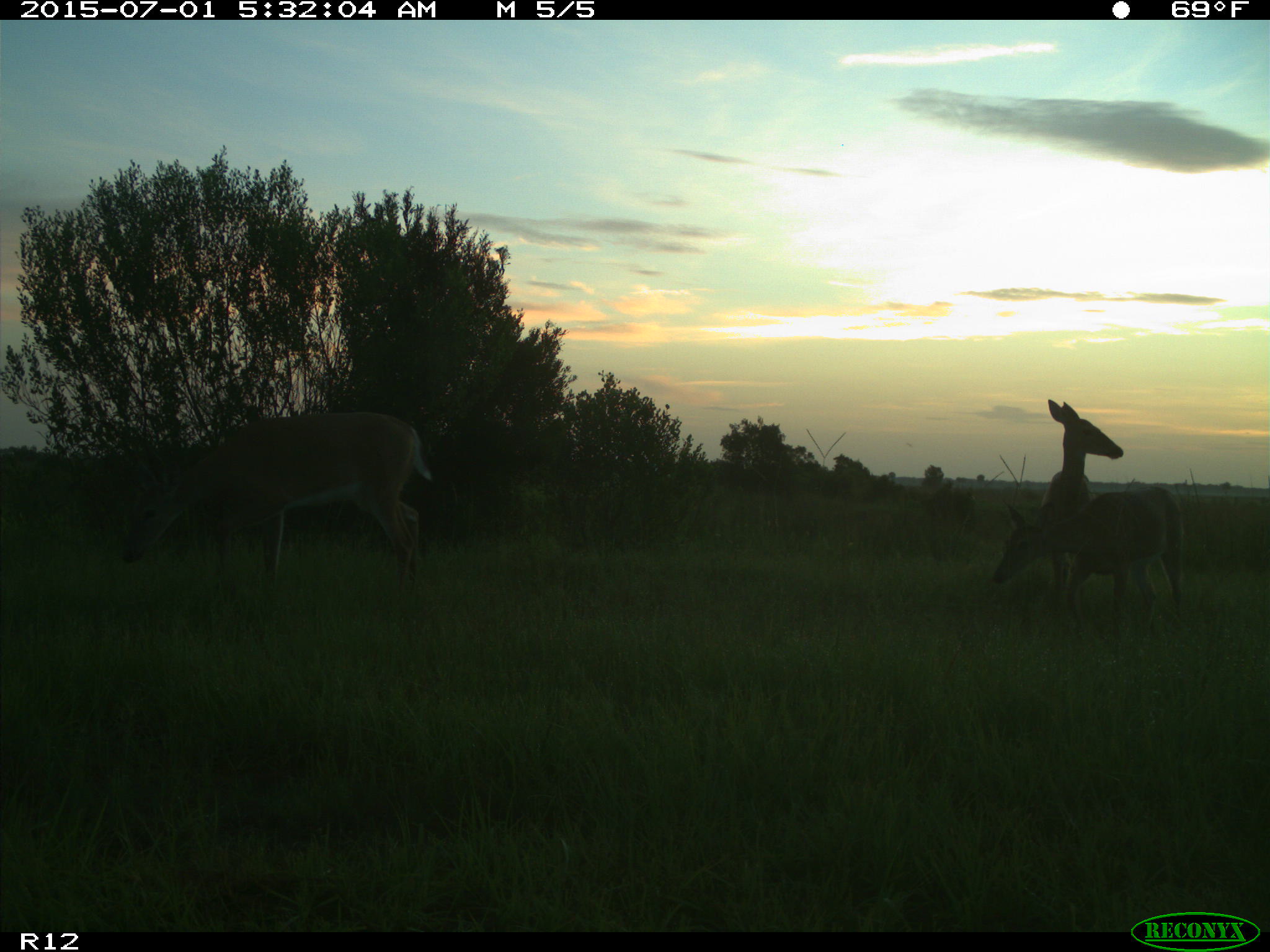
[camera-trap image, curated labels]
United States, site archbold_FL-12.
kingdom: Animalia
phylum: Chordata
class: Mammalia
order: Artiodactyla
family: Cervidae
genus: Odocoileus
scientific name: Odocoileus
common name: deer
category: unidentified deer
Unidentified deer (deer) (Odocoileus).